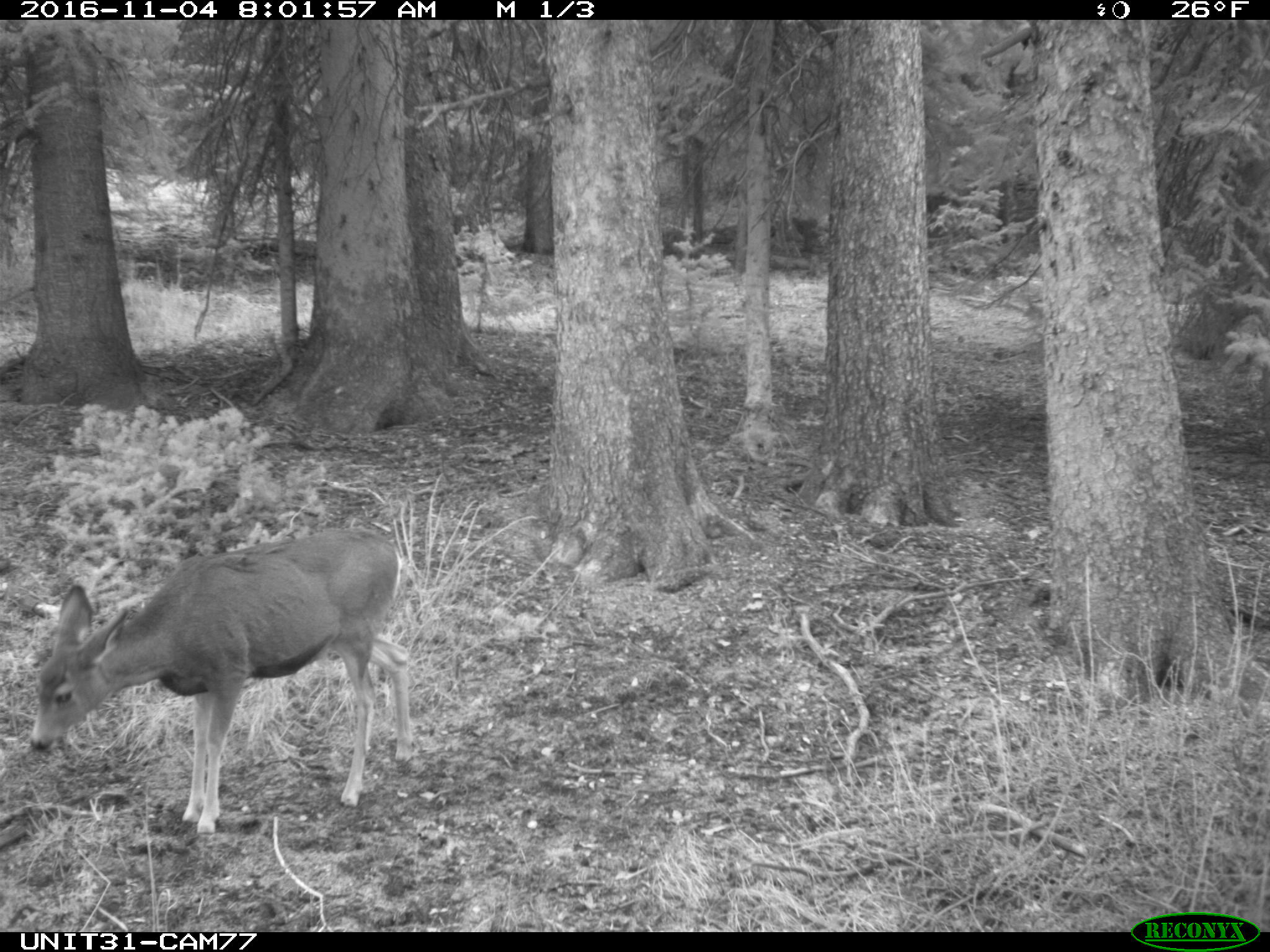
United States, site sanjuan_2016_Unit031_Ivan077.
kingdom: Animalia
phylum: Chordata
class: Mammalia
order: Artiodactyla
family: Cervidae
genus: Odocoileus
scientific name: Odocoileus hemionus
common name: mule deer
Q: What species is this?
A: Odocoileus hemionus (mule deer).